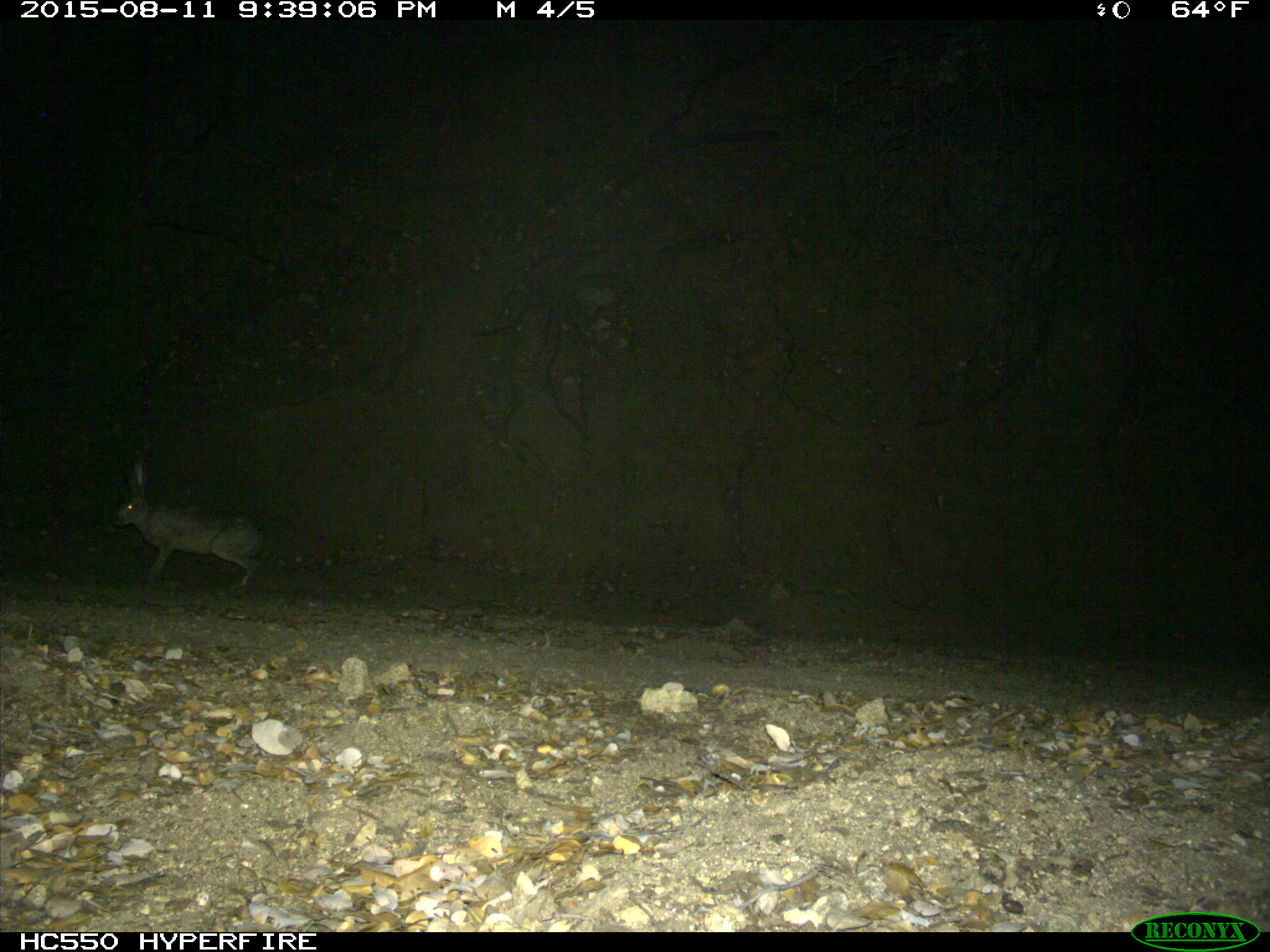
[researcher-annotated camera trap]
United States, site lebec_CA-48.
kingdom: Animalia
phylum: Chordata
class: Mammalia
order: Lagomorpha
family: Leporidae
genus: Lepus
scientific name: Lepus californicus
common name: black-tailed jackrabbit